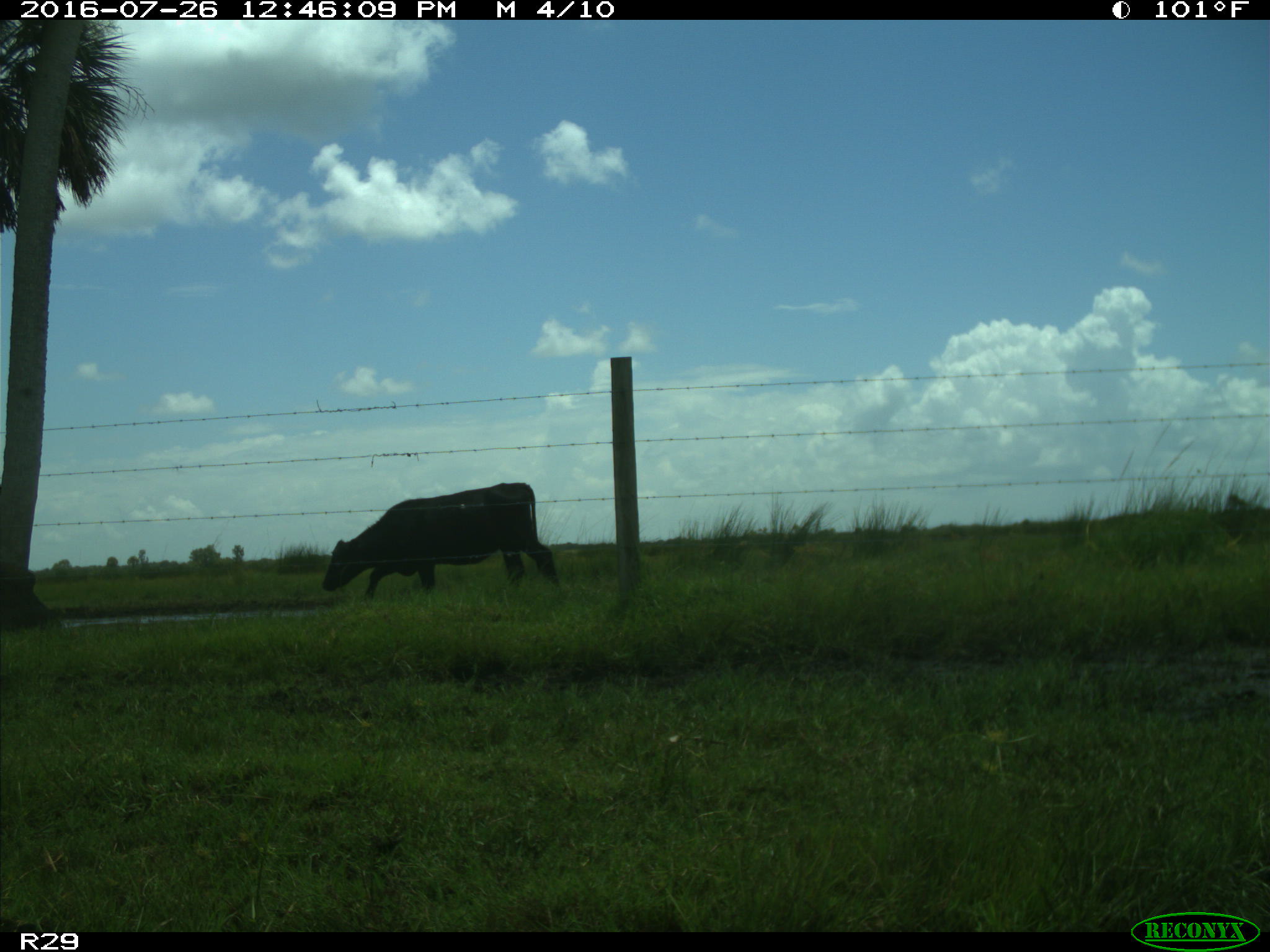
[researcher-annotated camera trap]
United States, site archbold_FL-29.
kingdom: Animalia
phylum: Chordata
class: Mammalia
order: Artiodactyla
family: Bovidae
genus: Bos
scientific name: Bos taurus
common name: domestic cow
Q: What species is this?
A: Bos taurus (domestic cow).